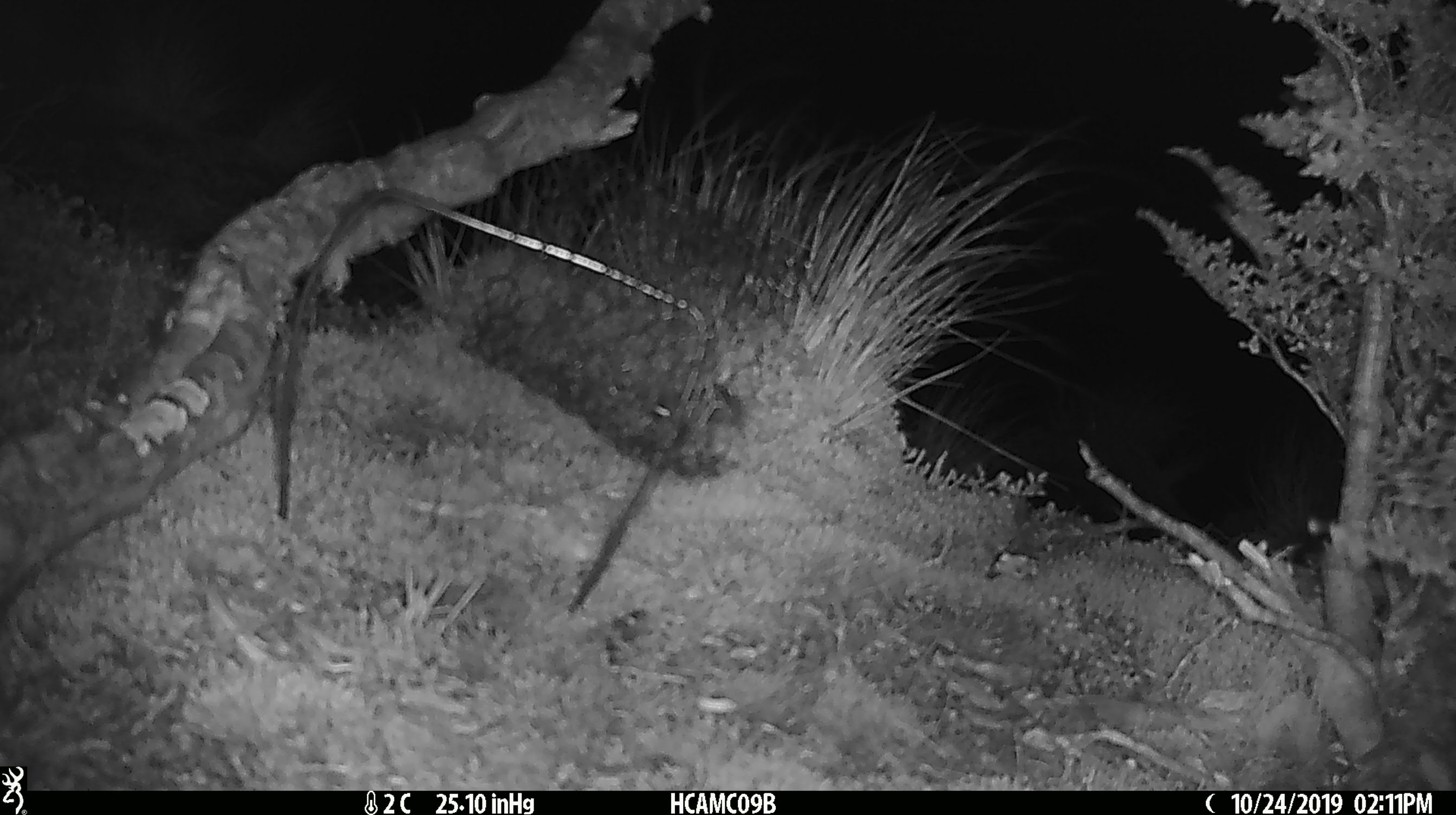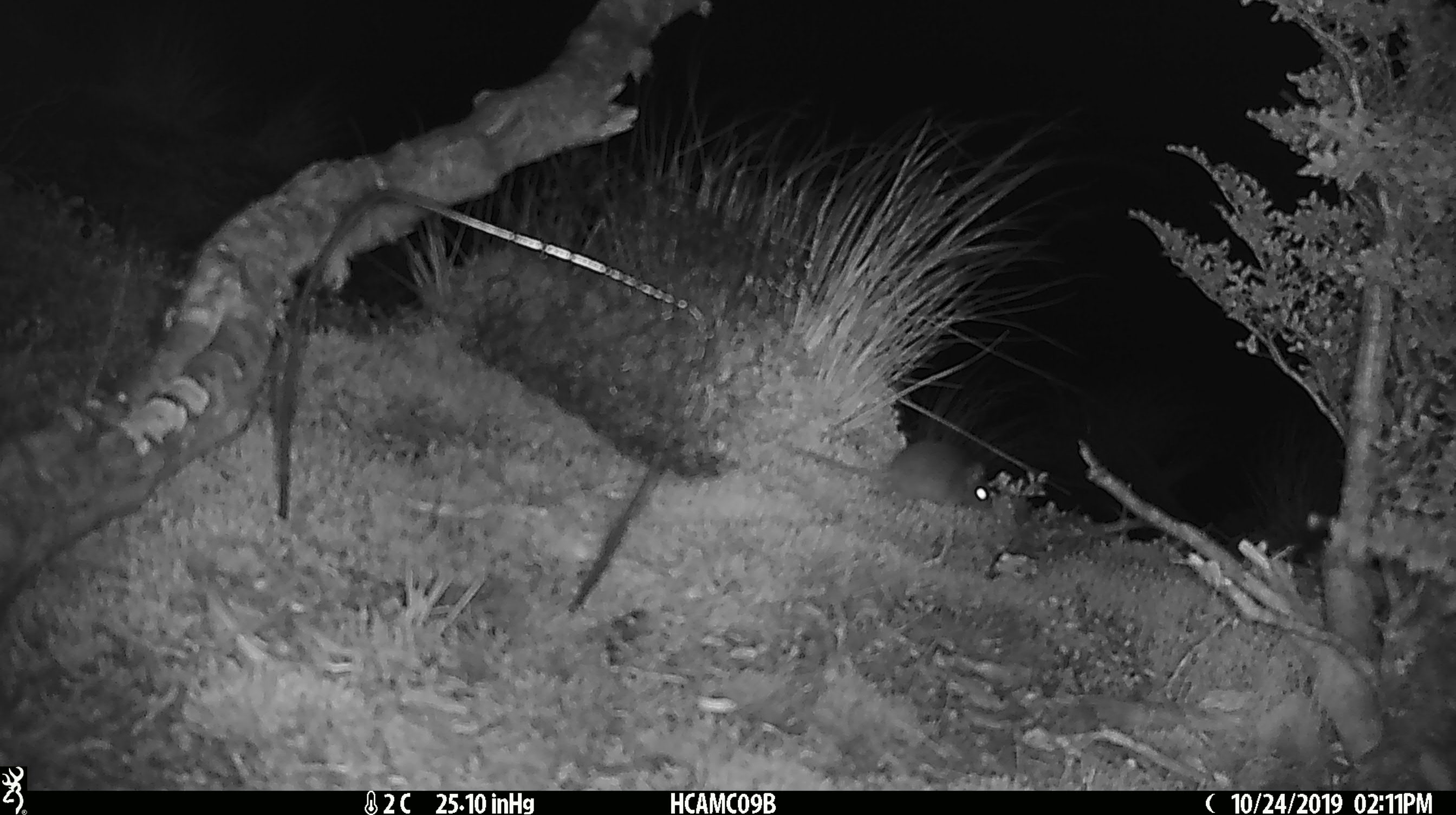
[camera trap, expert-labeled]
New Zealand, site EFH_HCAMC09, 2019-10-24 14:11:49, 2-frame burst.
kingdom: Animalia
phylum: Chordata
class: Mammalia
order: Rodentia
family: Muridae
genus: Mus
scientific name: Mus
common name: mouse